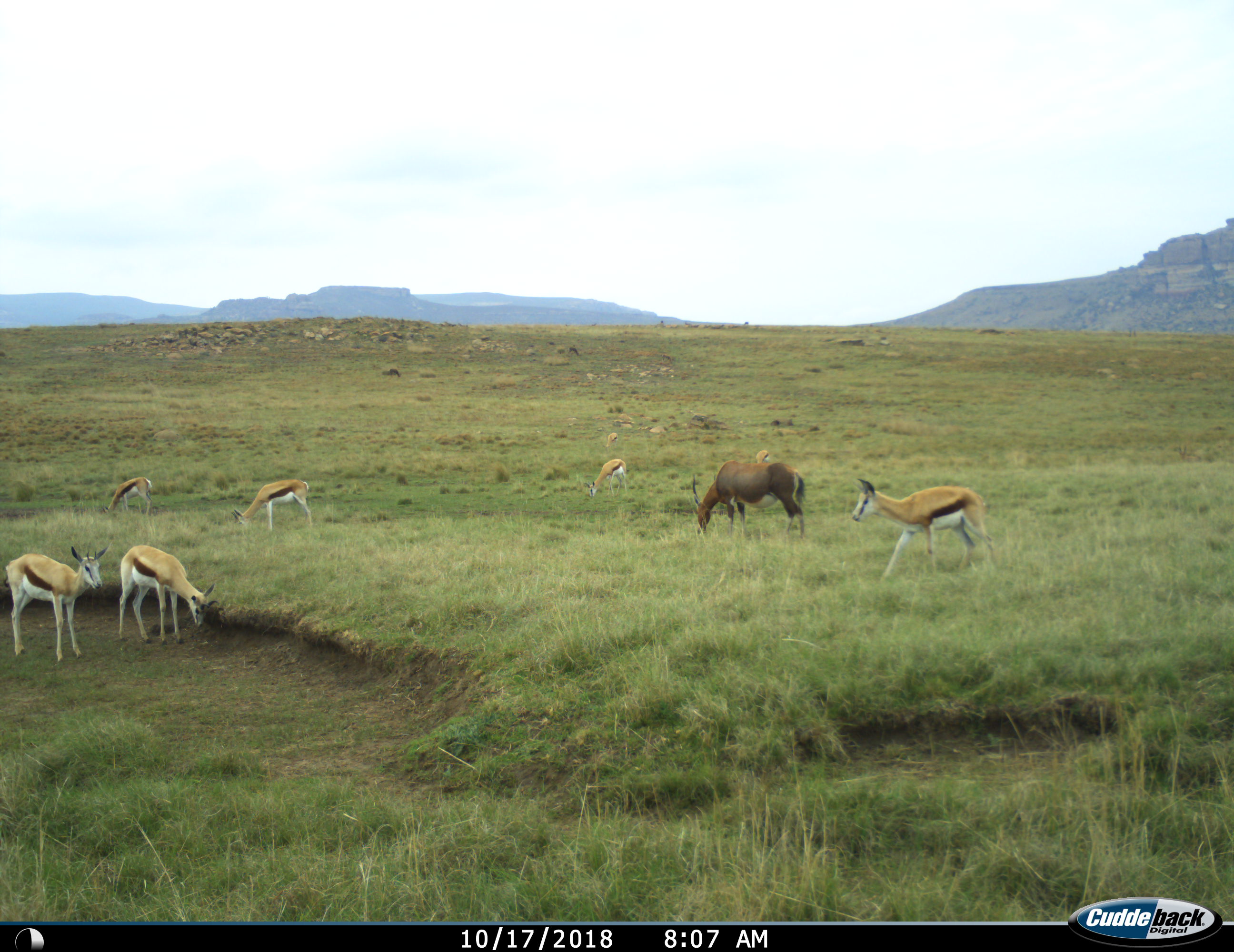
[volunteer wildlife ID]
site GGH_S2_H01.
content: unidentified animal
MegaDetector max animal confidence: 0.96